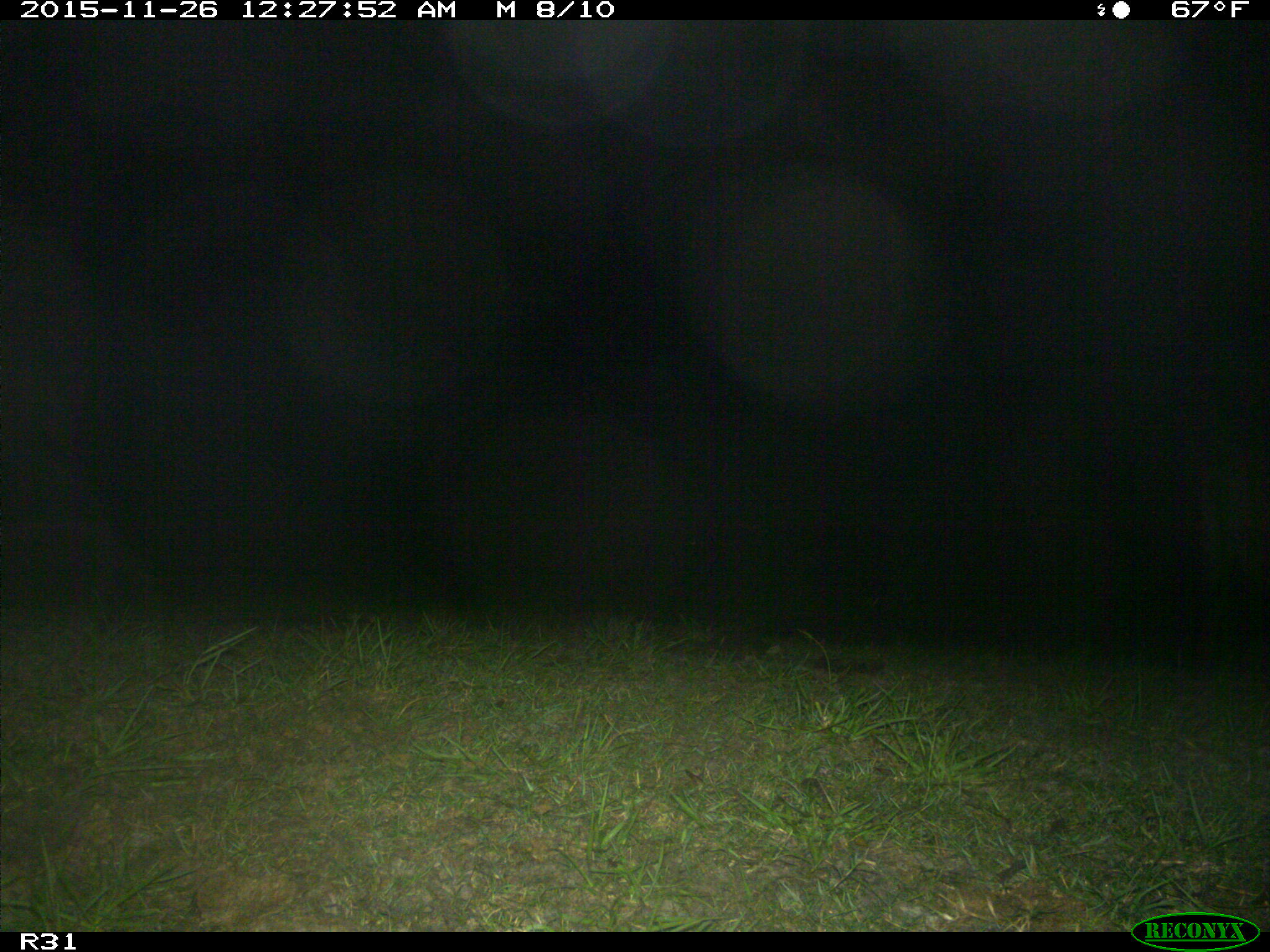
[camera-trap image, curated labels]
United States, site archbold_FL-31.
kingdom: Animalia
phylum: Chordata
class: Mammalia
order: Artiodactyla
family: Bovidae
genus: Bos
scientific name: Bos taurus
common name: domestic cow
Bos taurus (domestic cow).